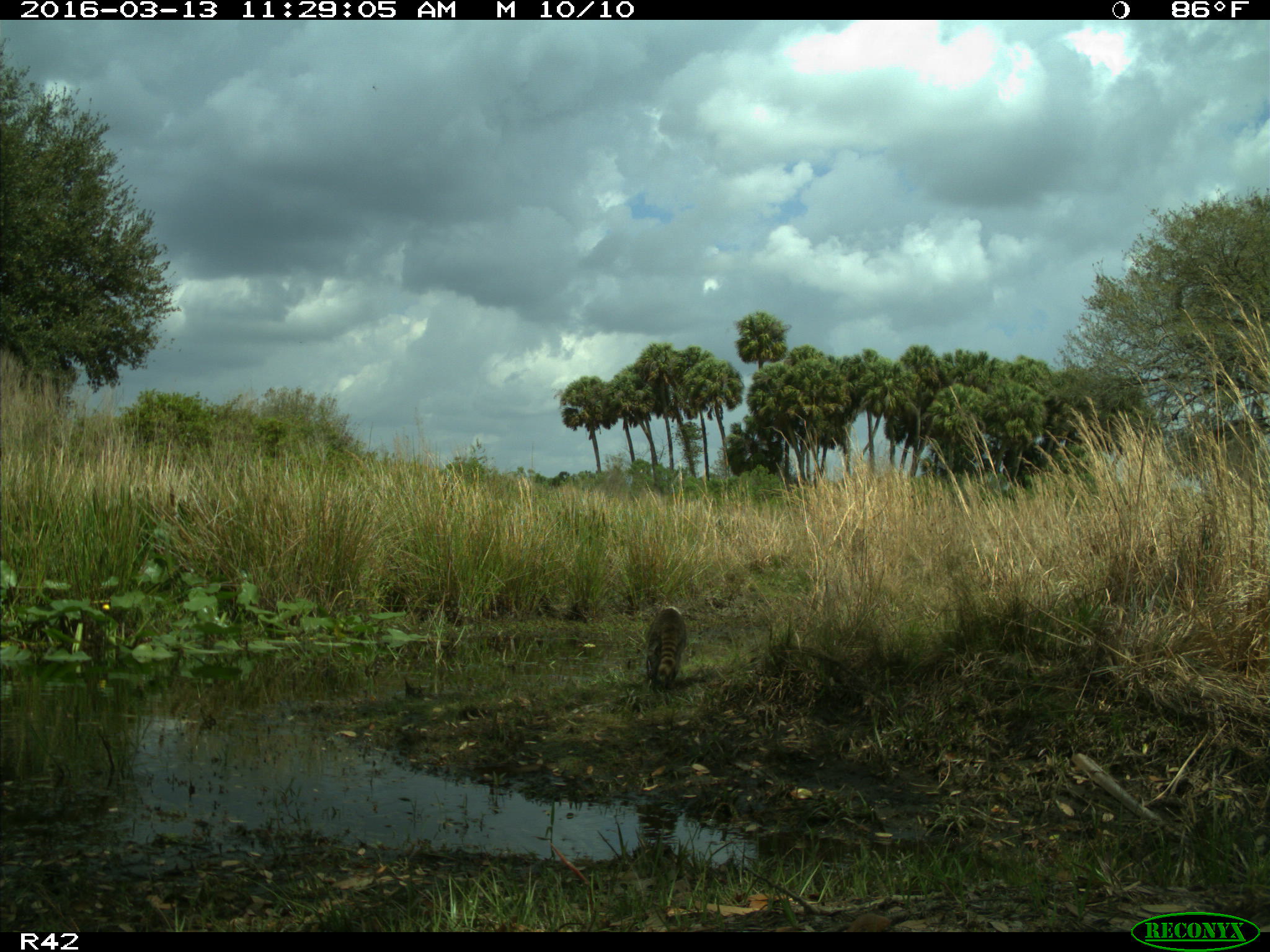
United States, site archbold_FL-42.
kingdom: Animalia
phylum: Chordata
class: Mammalia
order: Carnivora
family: Procyonidae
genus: Procyon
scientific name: Procyon lotor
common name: common raccoon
Procyon lotor (common raccoon).